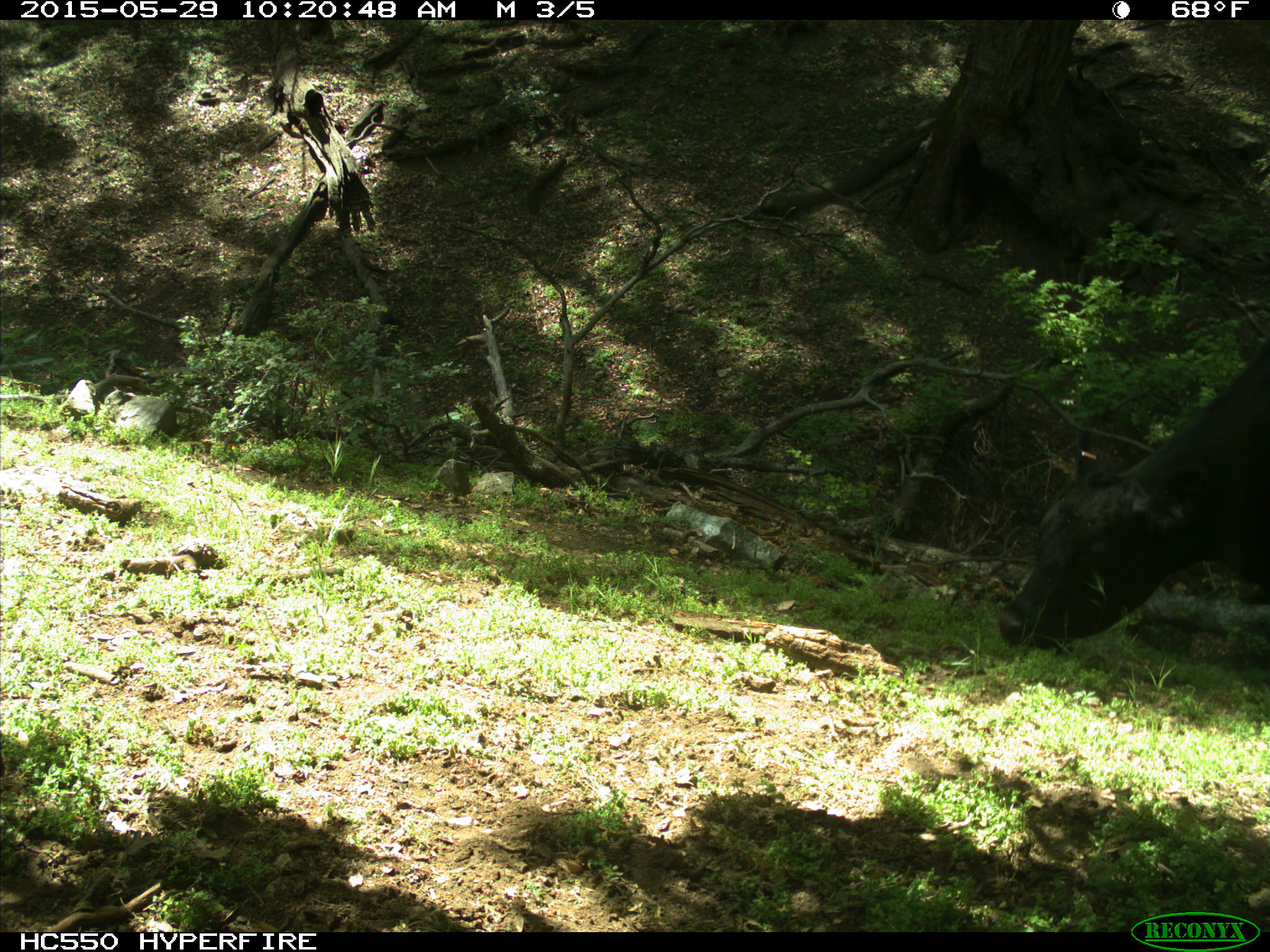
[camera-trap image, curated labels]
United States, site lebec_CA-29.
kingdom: Animalia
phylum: Chordata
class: Mammalia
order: Artiodactyla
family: Bovidae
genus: Bos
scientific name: Bos taurus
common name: domestic cow